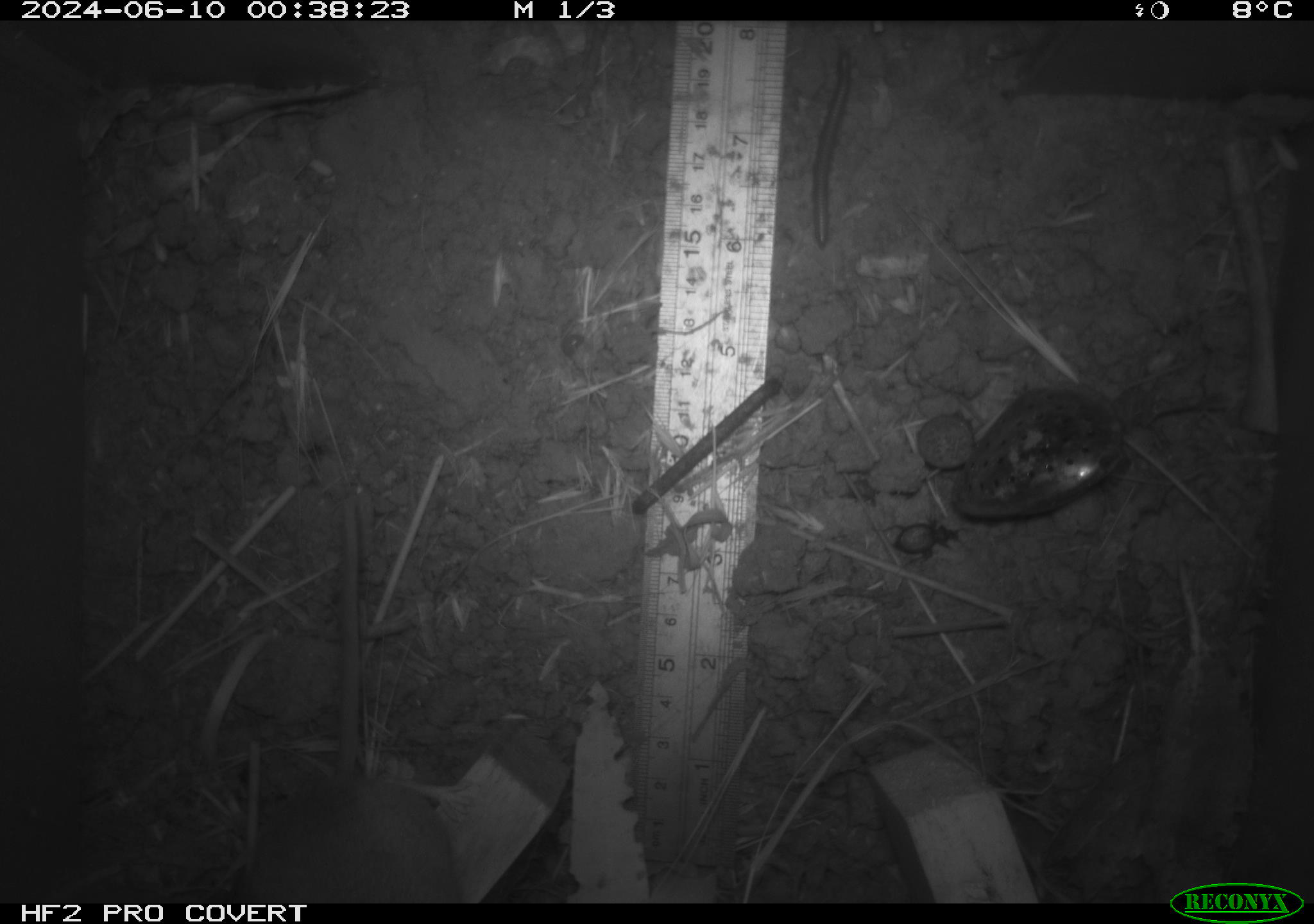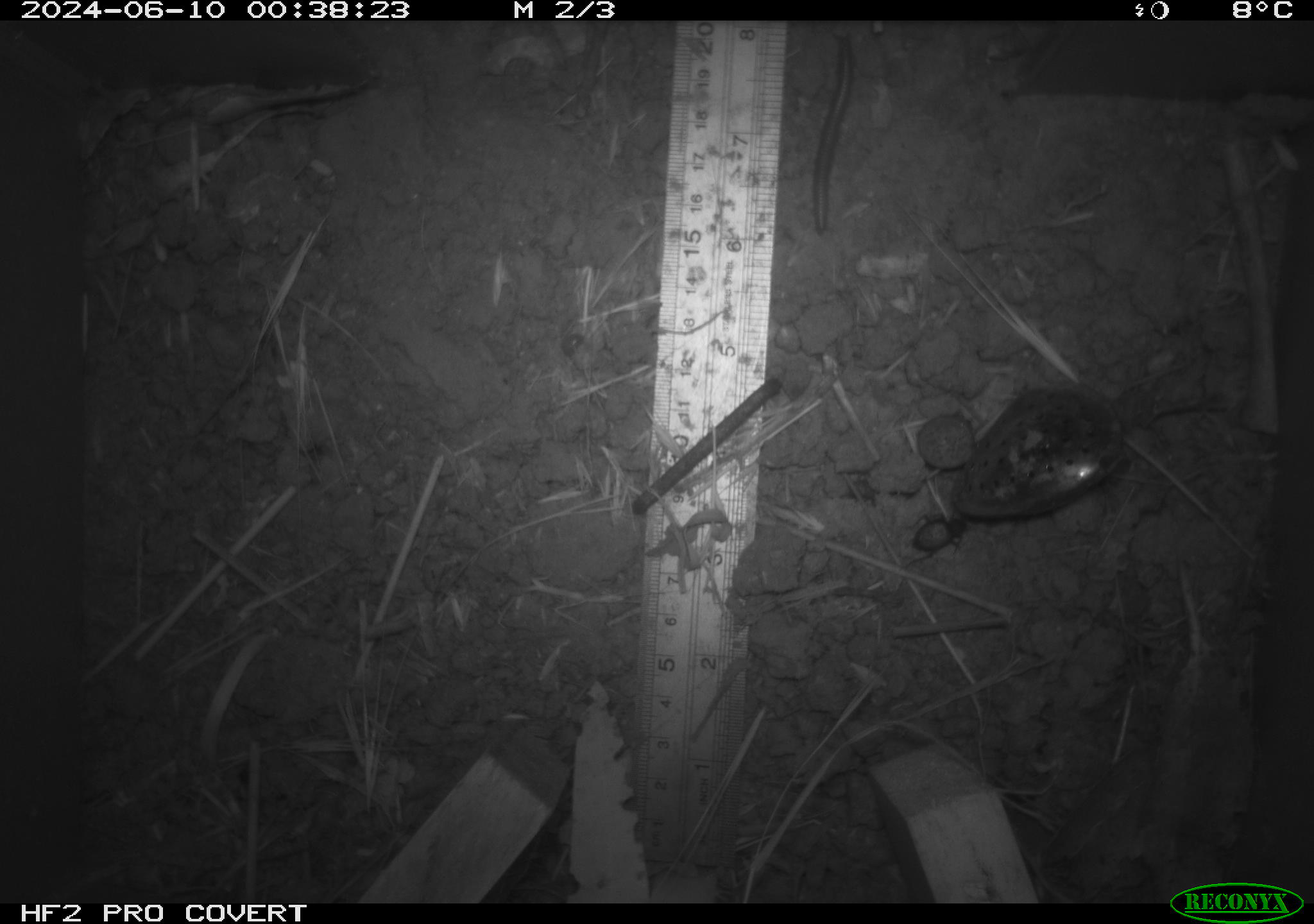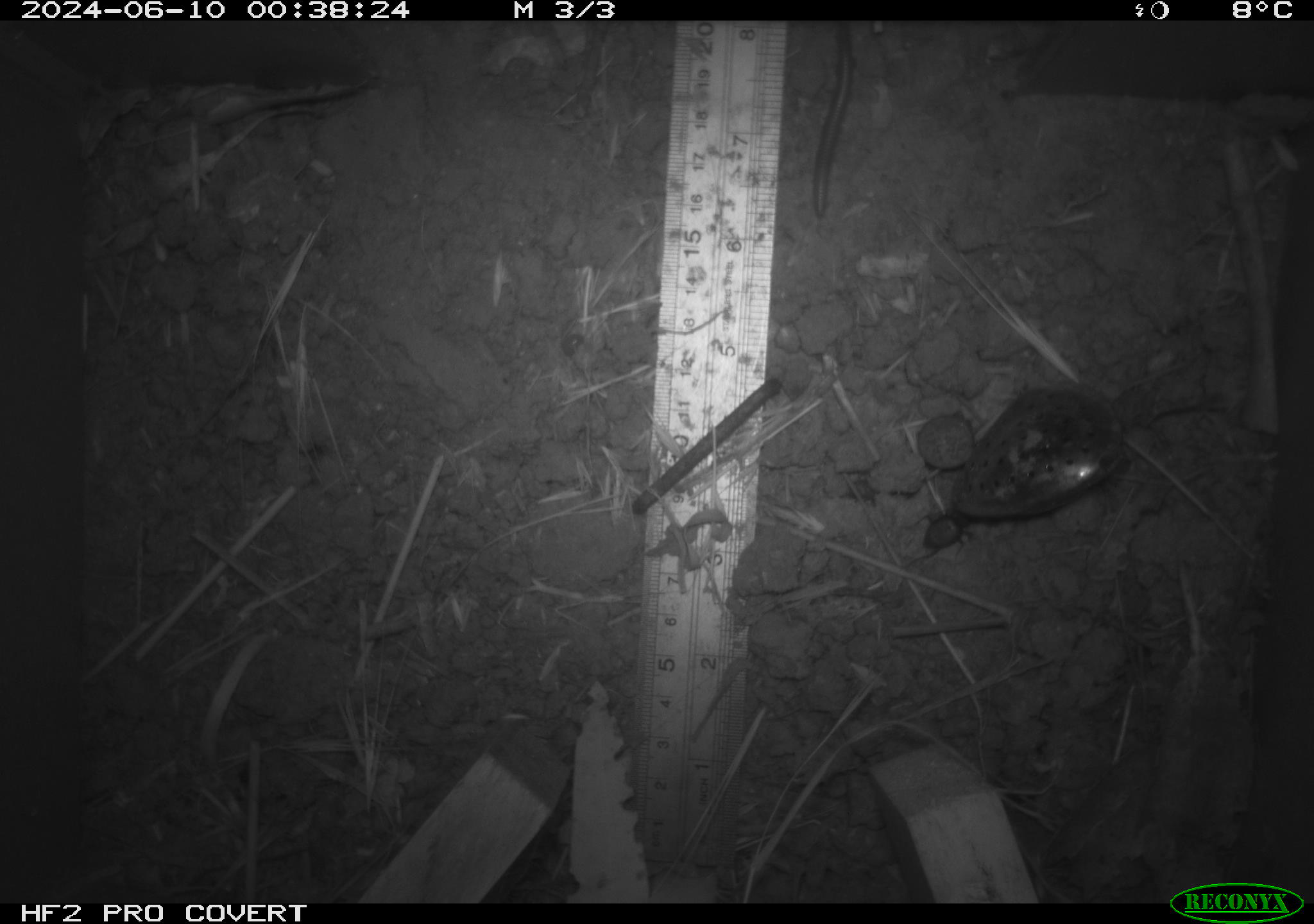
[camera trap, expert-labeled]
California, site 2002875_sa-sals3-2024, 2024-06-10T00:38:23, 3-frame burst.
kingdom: Animalia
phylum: Chordata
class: Mammalia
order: Rodentia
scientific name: Rodentia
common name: rodent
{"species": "rodent (Rodentia)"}